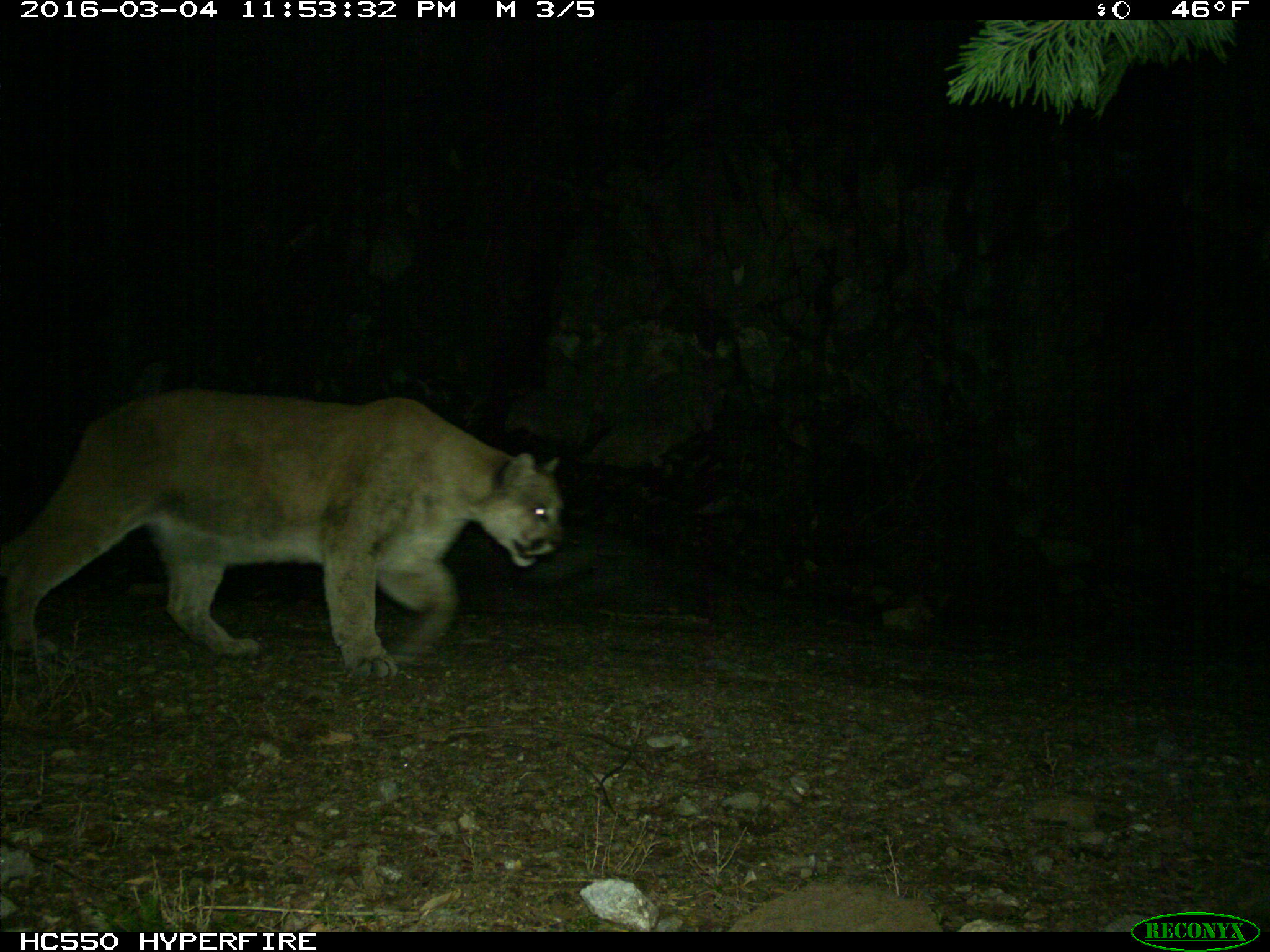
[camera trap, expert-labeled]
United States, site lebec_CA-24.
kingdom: Animalia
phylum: Chordata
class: Mammalia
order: Carnivora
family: Felidae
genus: Puma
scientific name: Puma concolor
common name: mountain lion